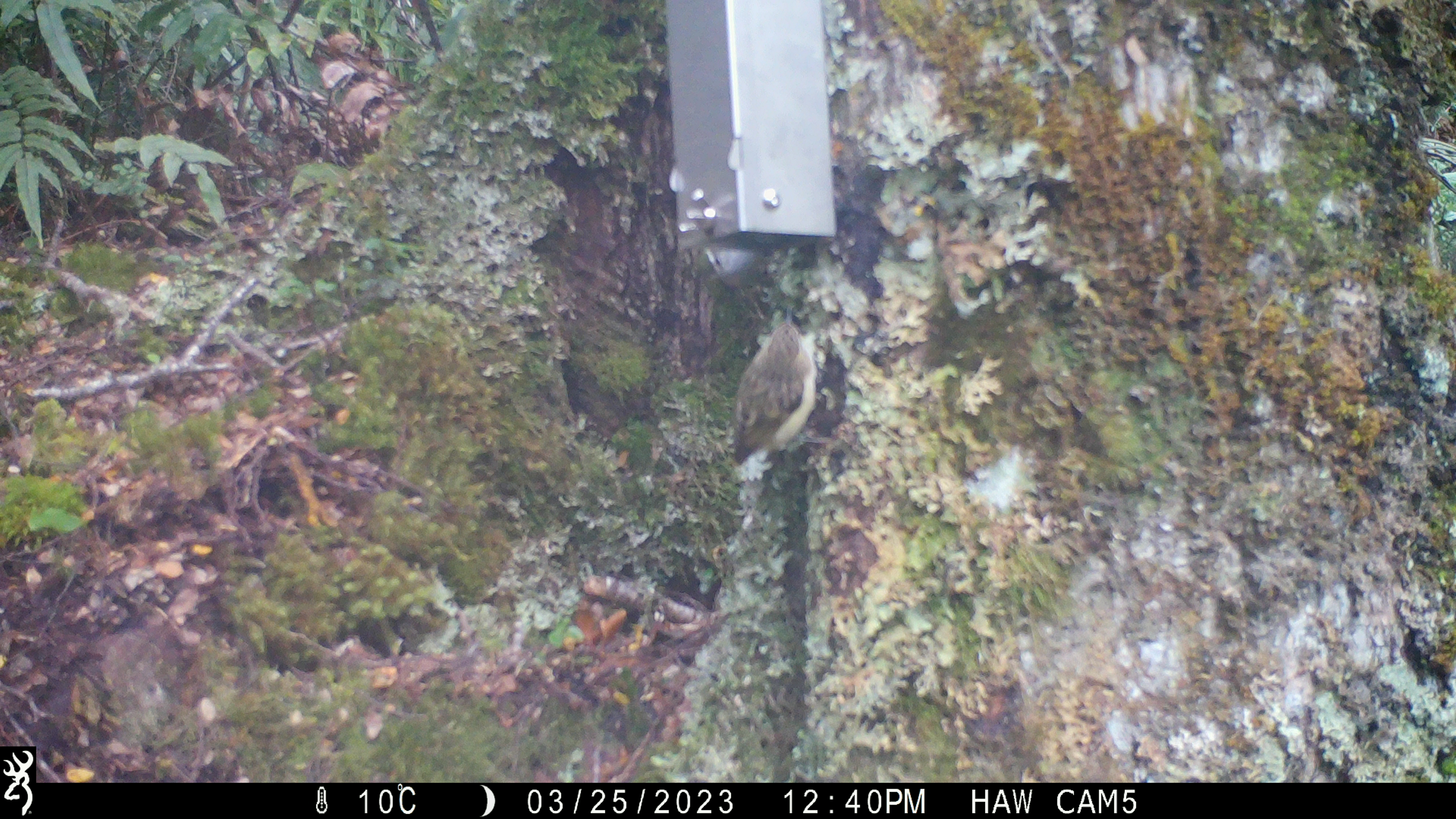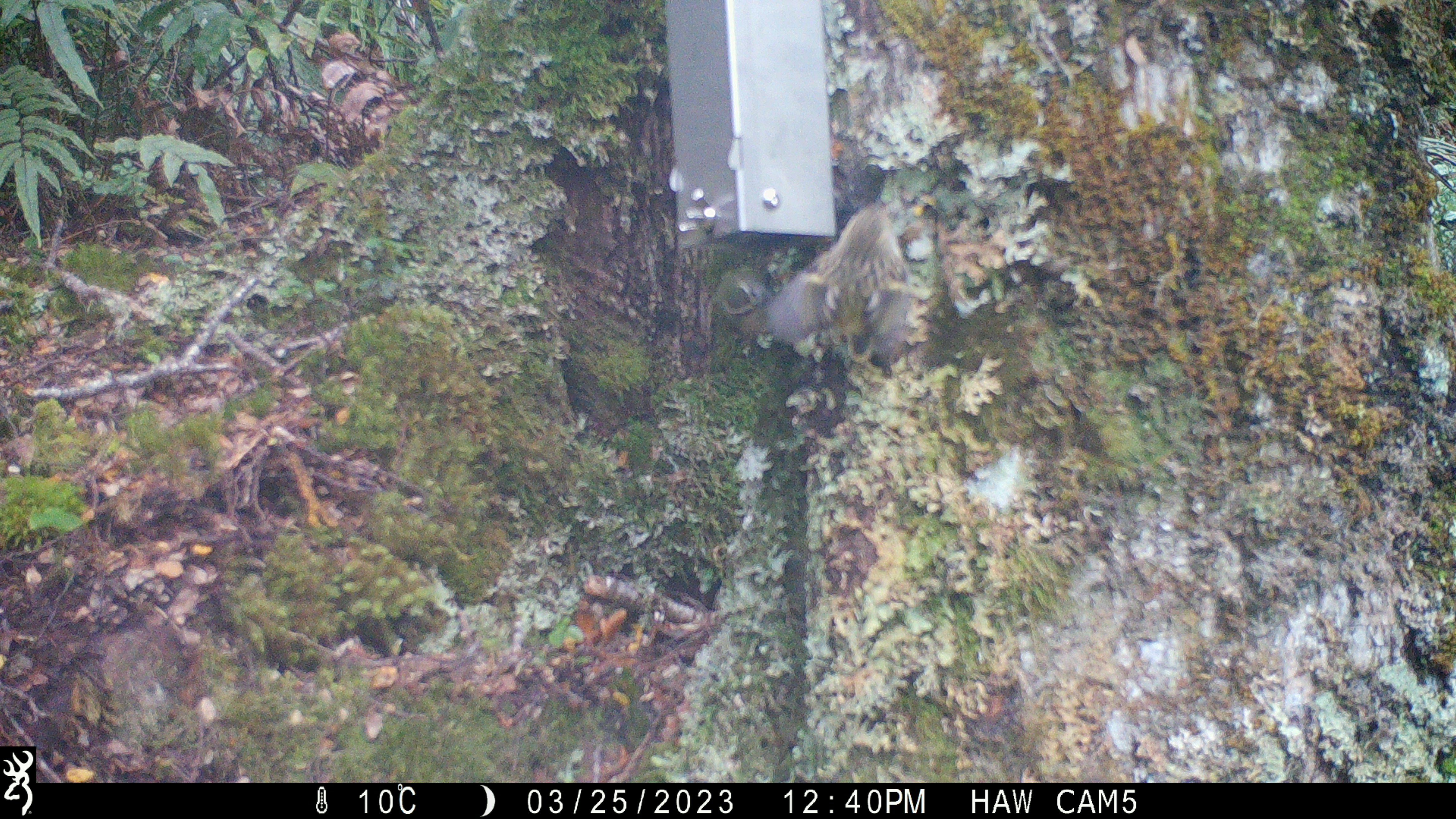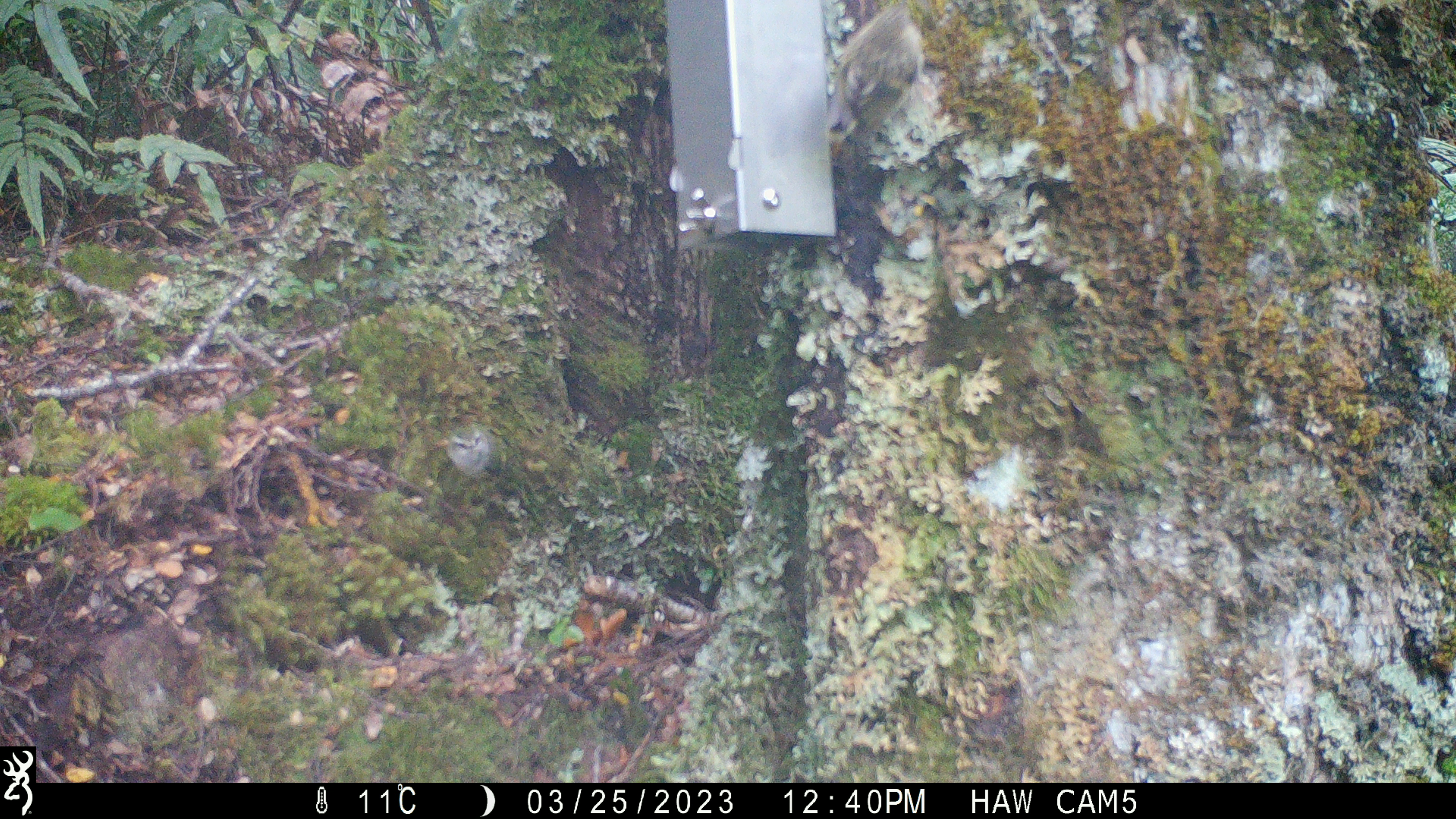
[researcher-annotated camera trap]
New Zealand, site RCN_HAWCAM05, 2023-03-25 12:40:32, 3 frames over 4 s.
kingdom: Animalia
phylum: Chordata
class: Aves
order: Passeriformes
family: Acanthisittidae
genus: Acanthisitta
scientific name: Acanthisitta chloris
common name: rifleman